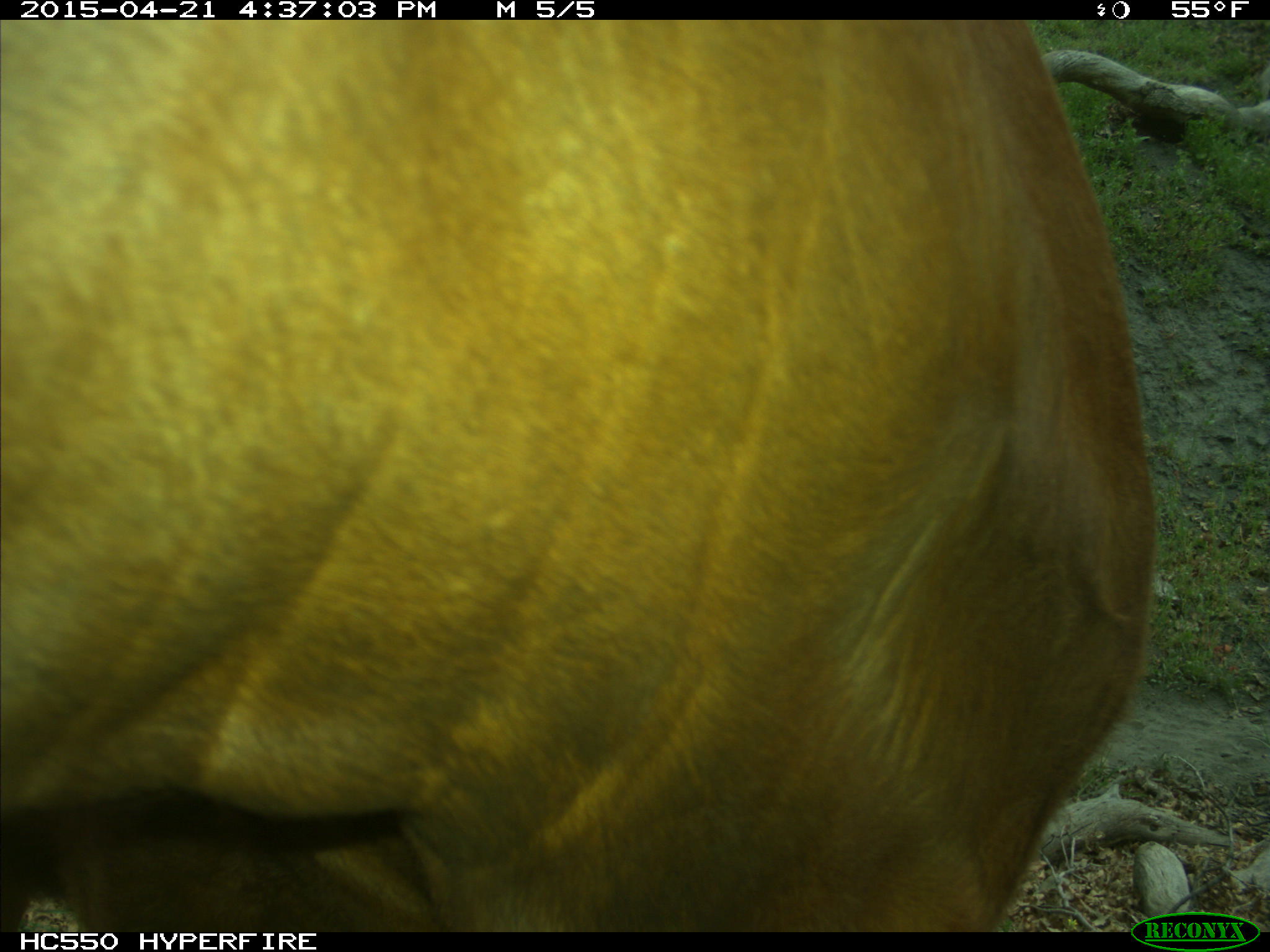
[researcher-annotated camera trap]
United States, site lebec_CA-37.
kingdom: Animalia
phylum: Chordata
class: Mammalia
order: Artiodactyla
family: Bovidae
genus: Bos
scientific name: Bos taurus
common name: domestic cow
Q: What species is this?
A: Bos taurus (domestic cow).